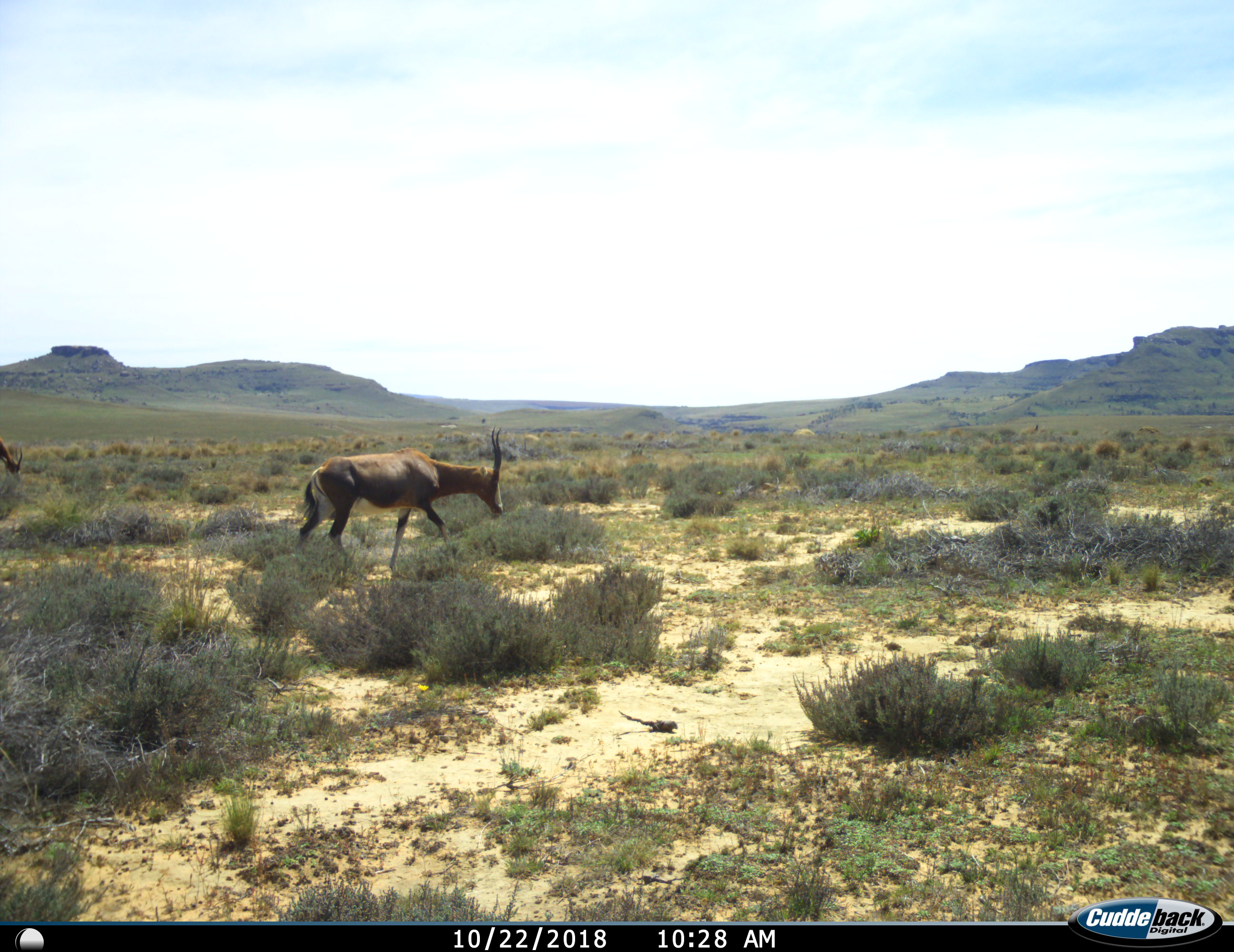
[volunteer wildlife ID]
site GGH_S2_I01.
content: unidentified animal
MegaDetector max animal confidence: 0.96